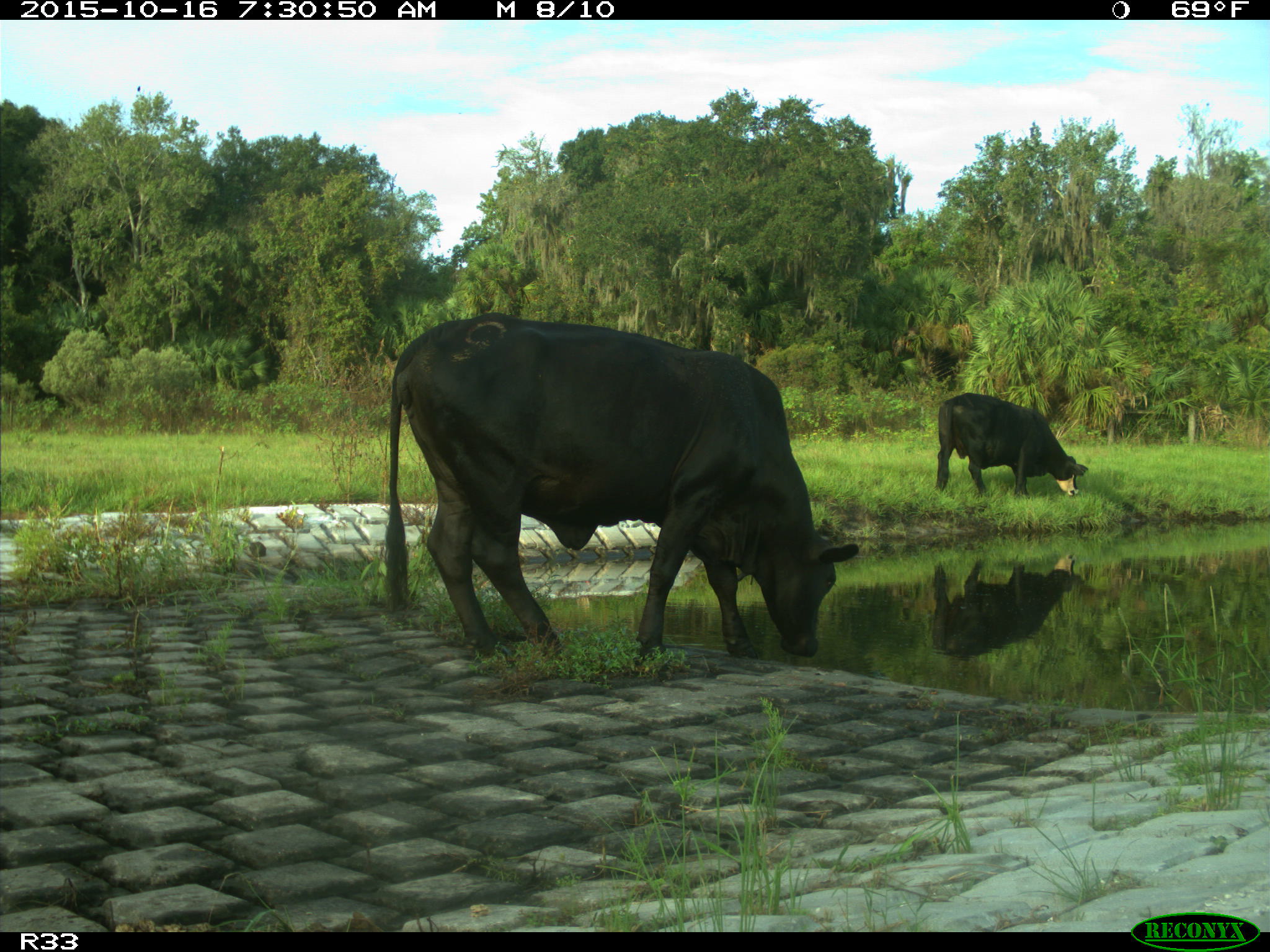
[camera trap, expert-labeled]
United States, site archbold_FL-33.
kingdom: Animalia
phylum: Chordata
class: Mammalia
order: Artiodactyla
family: Bovidae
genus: Bos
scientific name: Bos taurus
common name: domestic cow